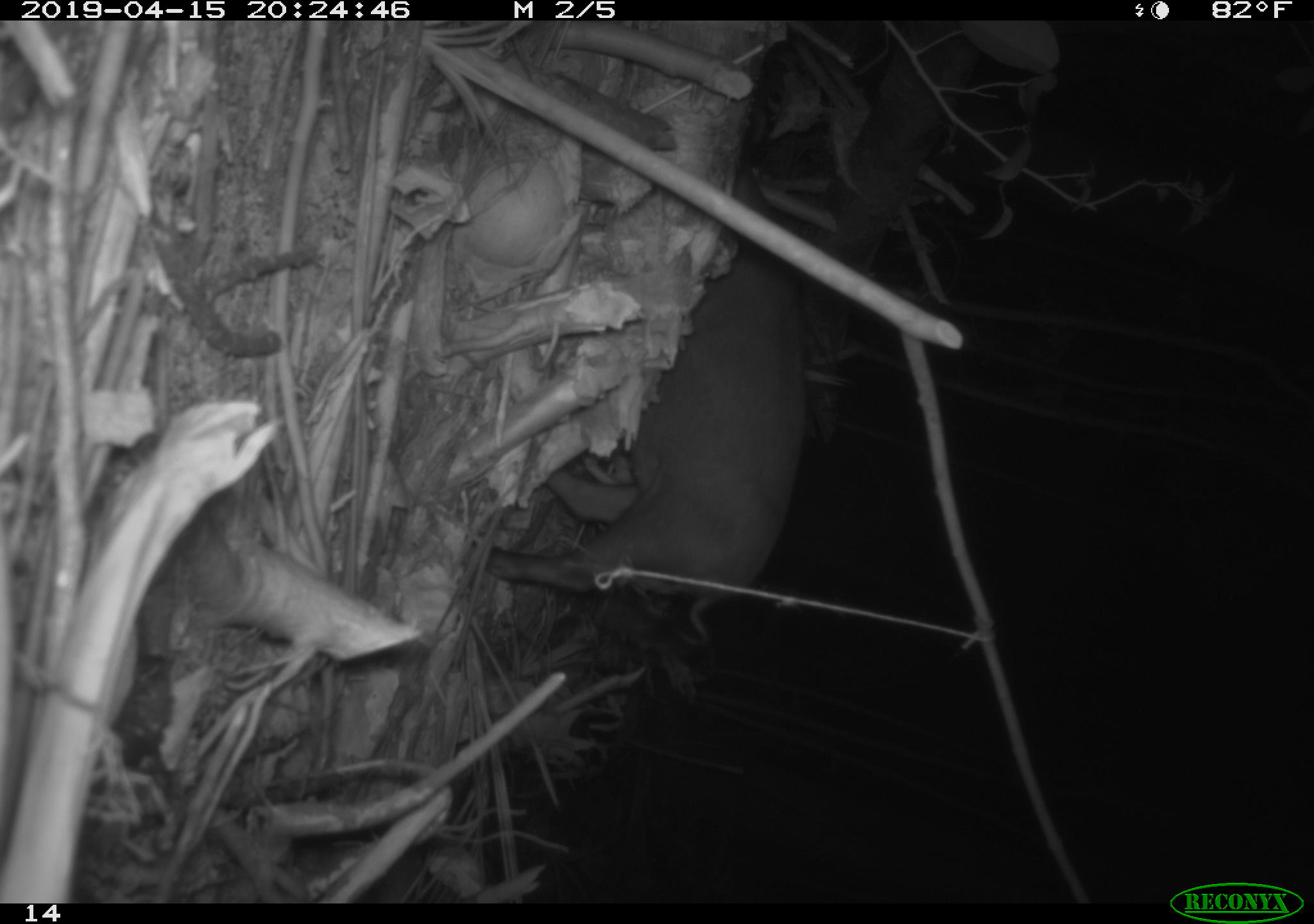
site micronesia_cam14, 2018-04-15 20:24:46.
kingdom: Animalia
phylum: Chordata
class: Mammalia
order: Artiodactyla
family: Suidae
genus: Sus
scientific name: Sus scrofa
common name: pig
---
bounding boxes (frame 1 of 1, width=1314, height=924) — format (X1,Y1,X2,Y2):
pig: (491,160,805,647)